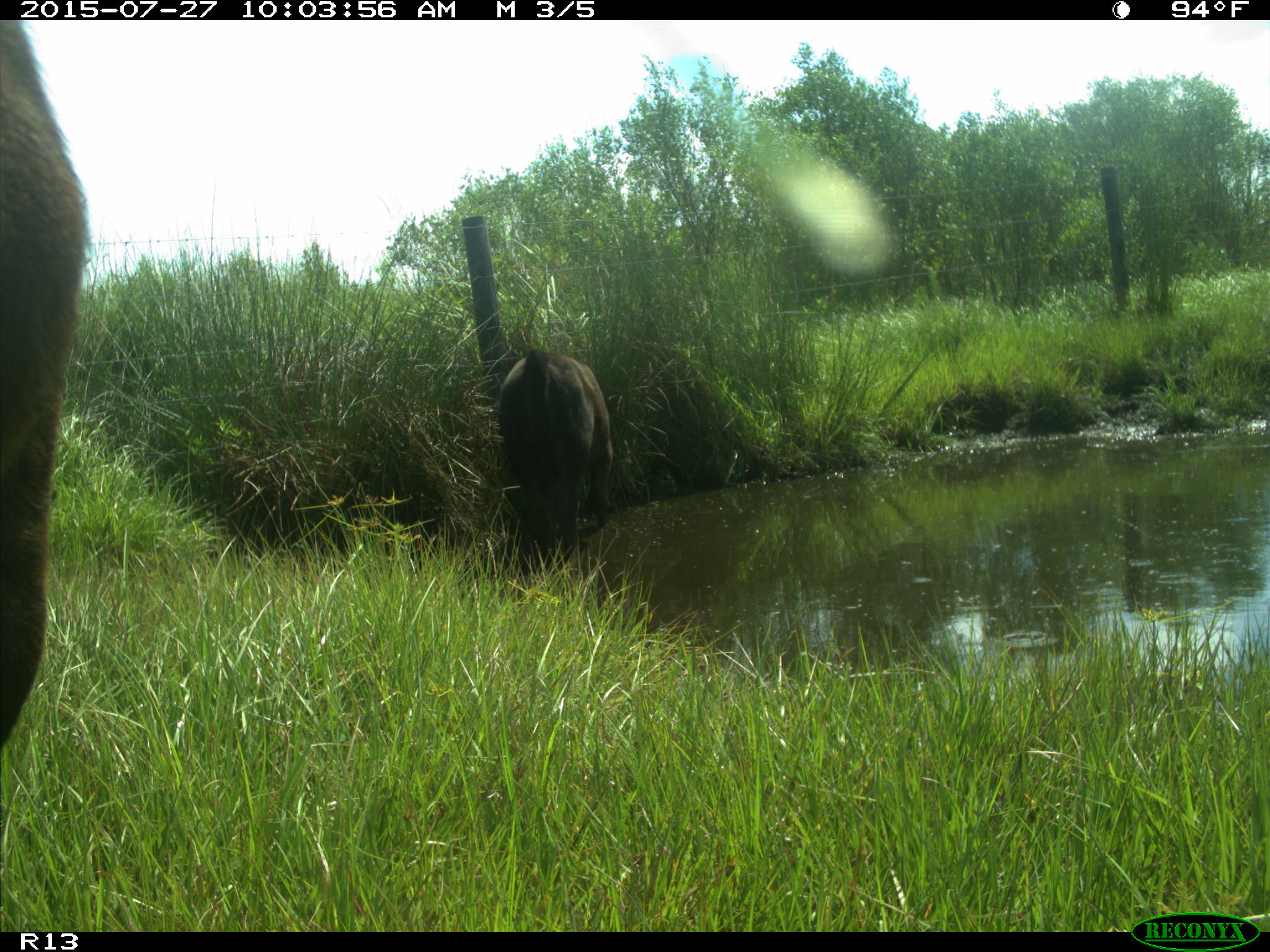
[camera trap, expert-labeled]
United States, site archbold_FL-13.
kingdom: Animalia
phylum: Chordata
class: Mammalia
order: Artiodactyla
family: Bovidae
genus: Bos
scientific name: Bos taurus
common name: domestic cow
Bos taurus (domestic cow).